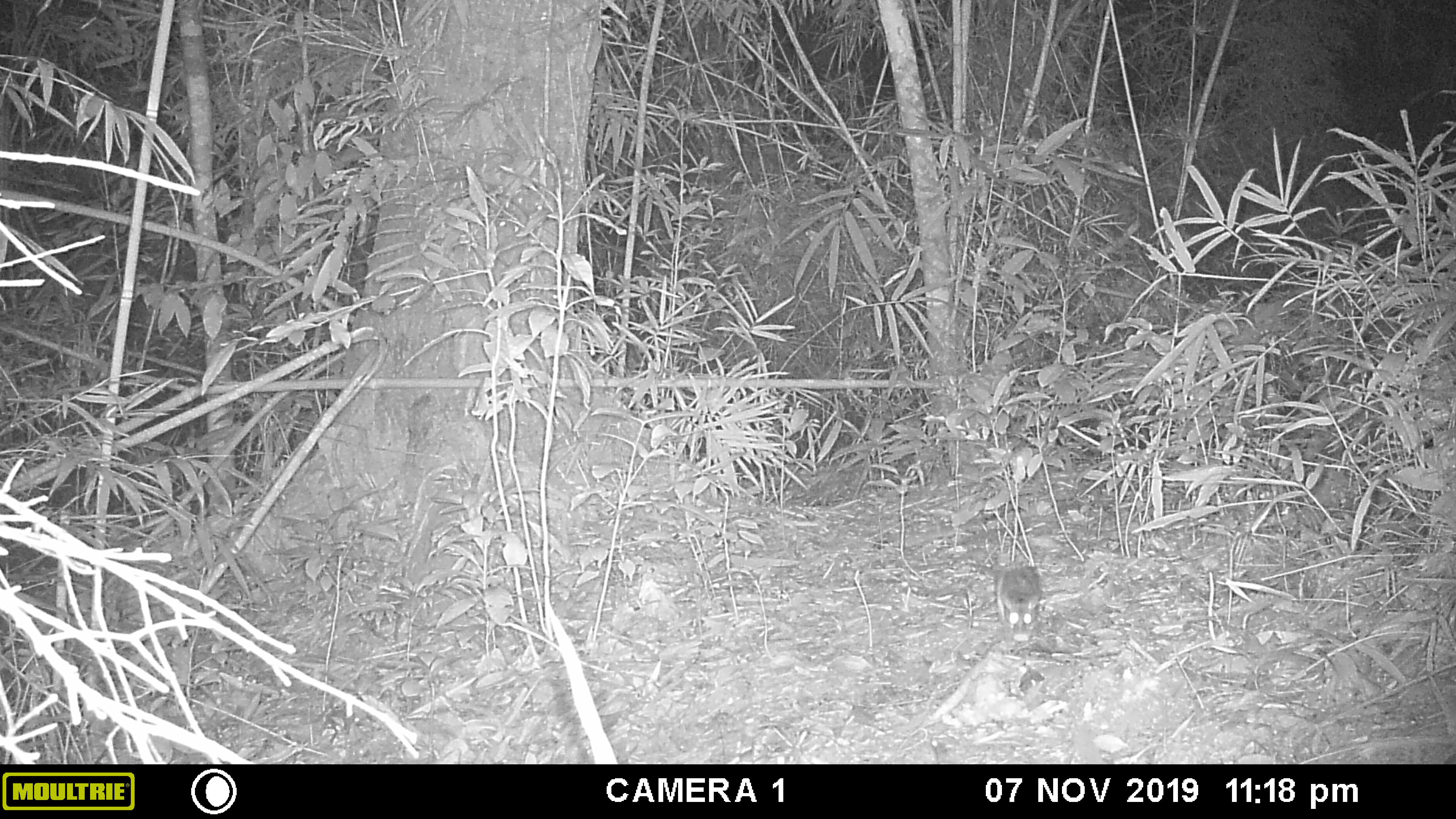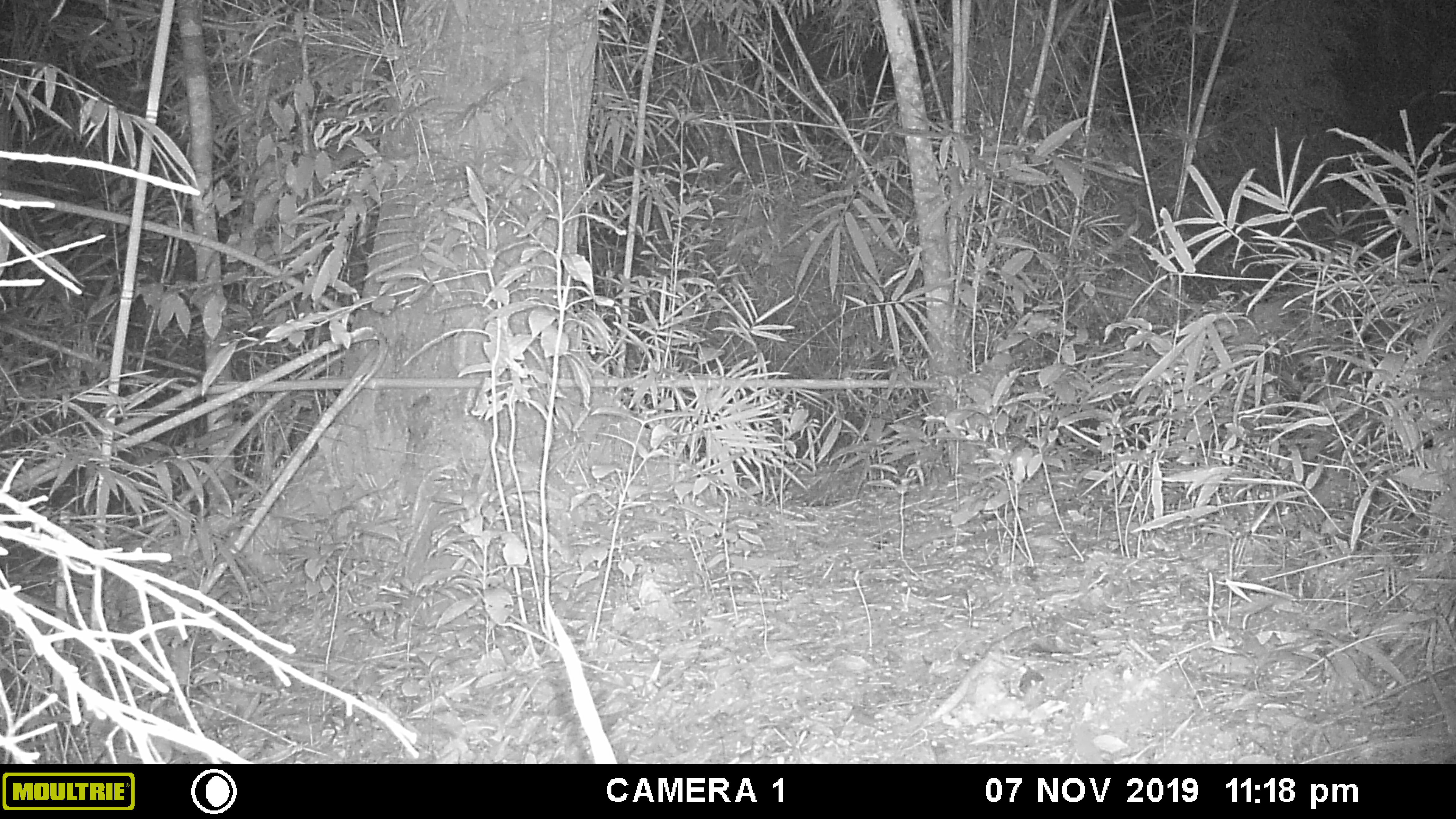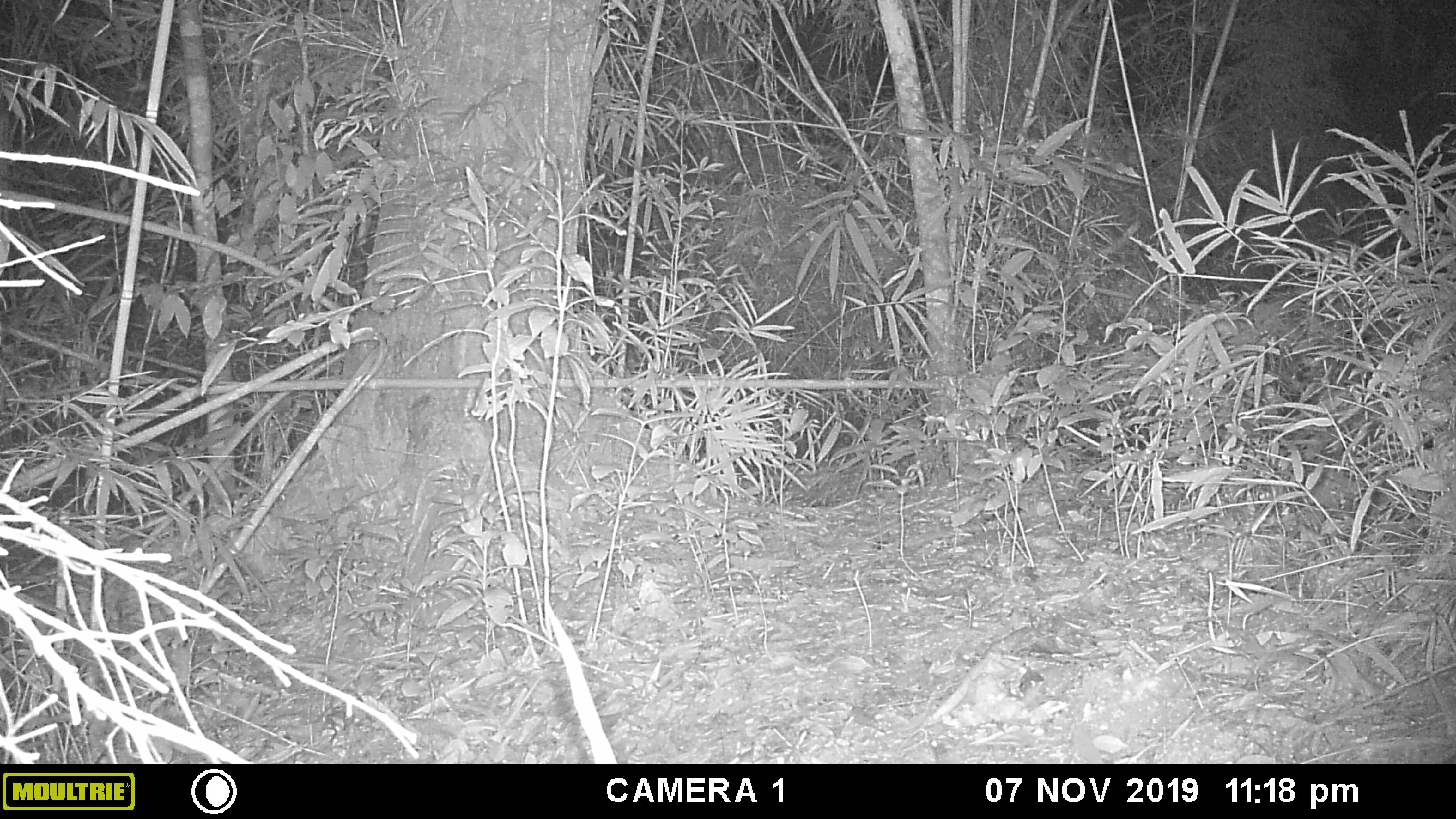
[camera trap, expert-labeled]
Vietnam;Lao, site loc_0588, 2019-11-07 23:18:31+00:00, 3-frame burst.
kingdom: Animalia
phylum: Chordata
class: Mammalia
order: Rodentia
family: Muridae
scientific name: Muridae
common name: old-world mice and rats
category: unidentified murid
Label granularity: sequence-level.